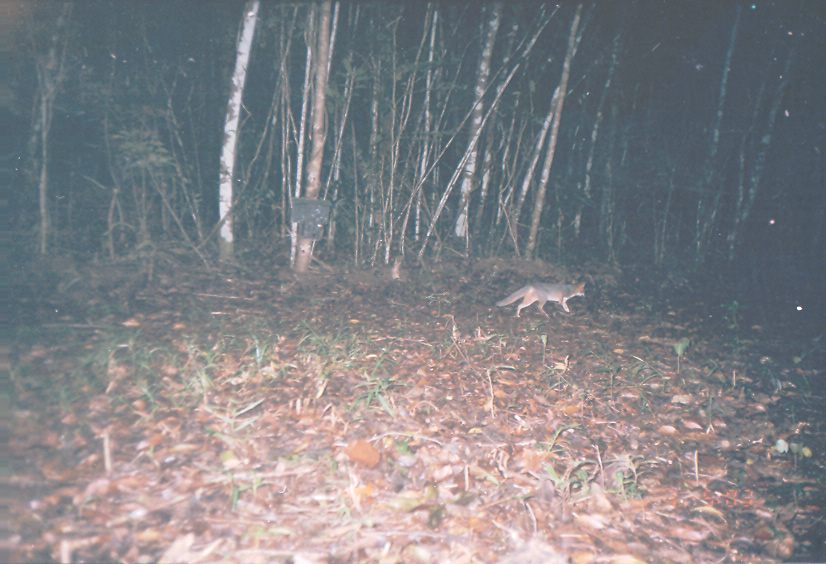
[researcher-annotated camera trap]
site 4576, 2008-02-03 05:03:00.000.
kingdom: Animalia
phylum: Chordata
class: Mammalia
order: Carnivora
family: Canidae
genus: Urocyon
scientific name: Urocyon cinereoargenteus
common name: gray fox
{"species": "Urocyon cinereoargenteus (gray fox)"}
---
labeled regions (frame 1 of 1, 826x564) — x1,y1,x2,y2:
urocyon cinereoargenteus: 495,278,586,319